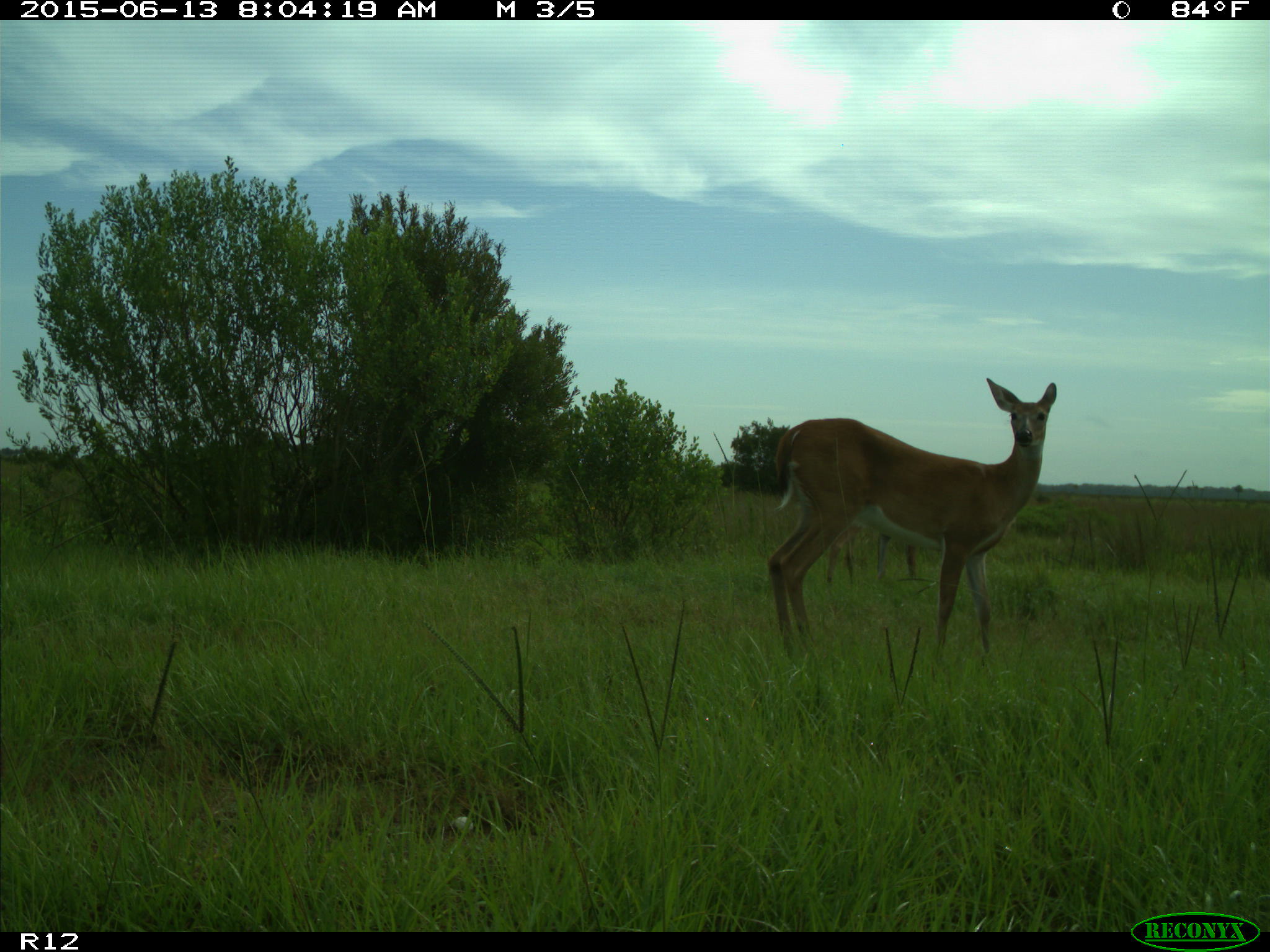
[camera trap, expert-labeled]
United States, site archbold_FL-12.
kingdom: Animalia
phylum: Chordata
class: Mammalia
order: Artiodactyla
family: Cervidae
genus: Odocoileus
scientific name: Odocoileus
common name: deer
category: unidentified deer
Unidentified deer (deer) (Odocoileus).